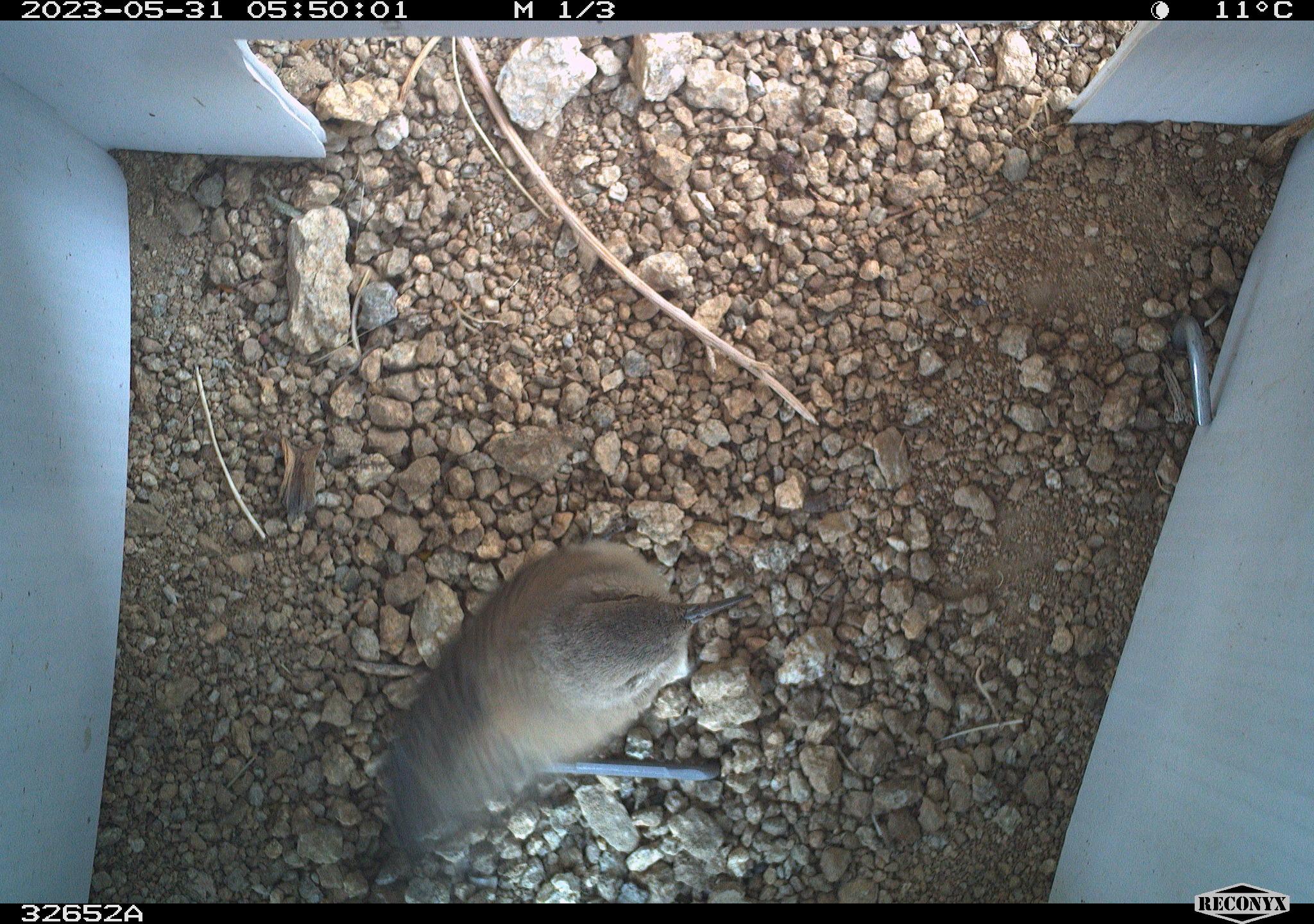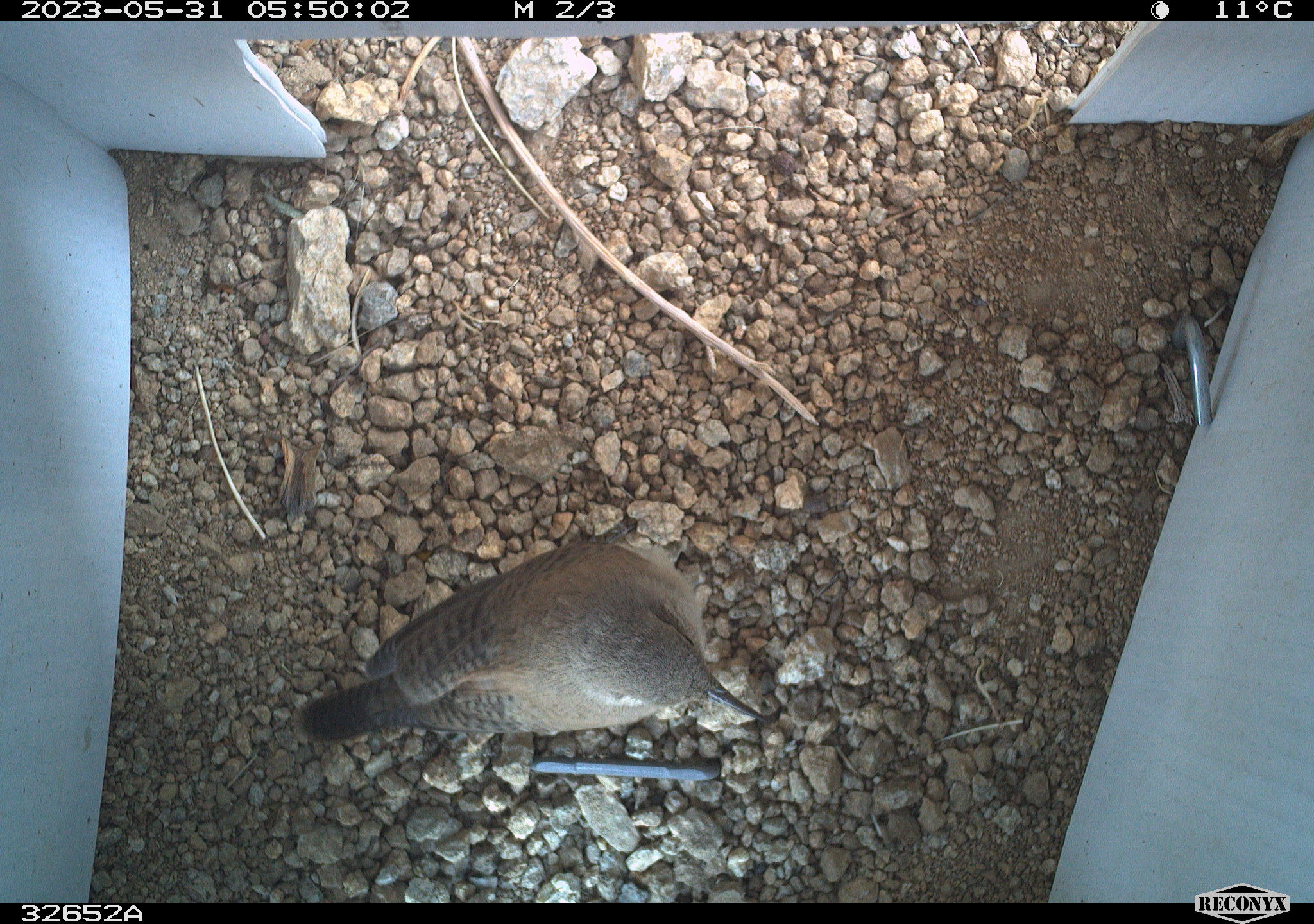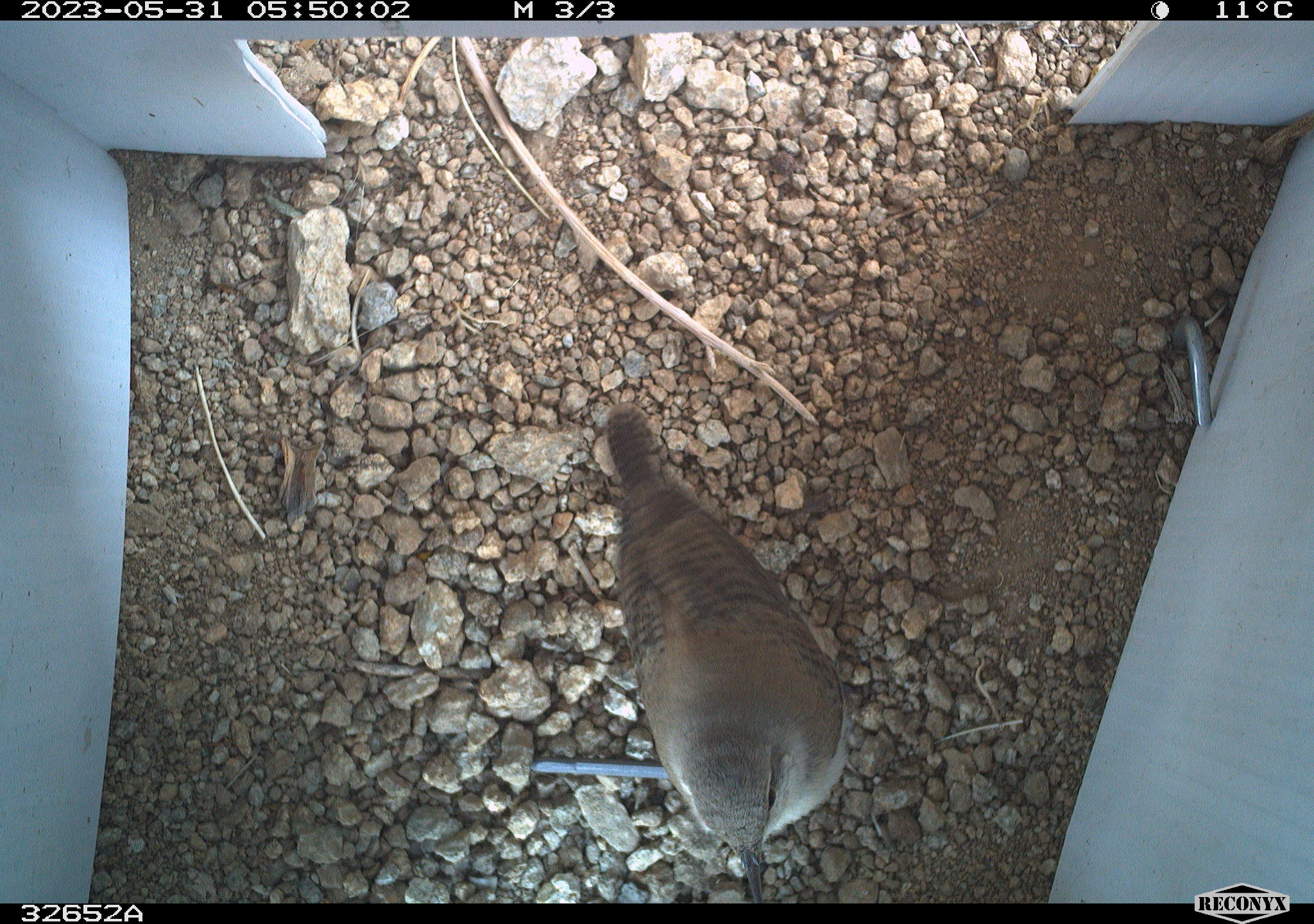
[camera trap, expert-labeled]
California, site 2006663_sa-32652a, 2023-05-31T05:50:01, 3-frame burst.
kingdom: Animalia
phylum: Chordata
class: Aves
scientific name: Aves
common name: bird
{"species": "bird (Aves)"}